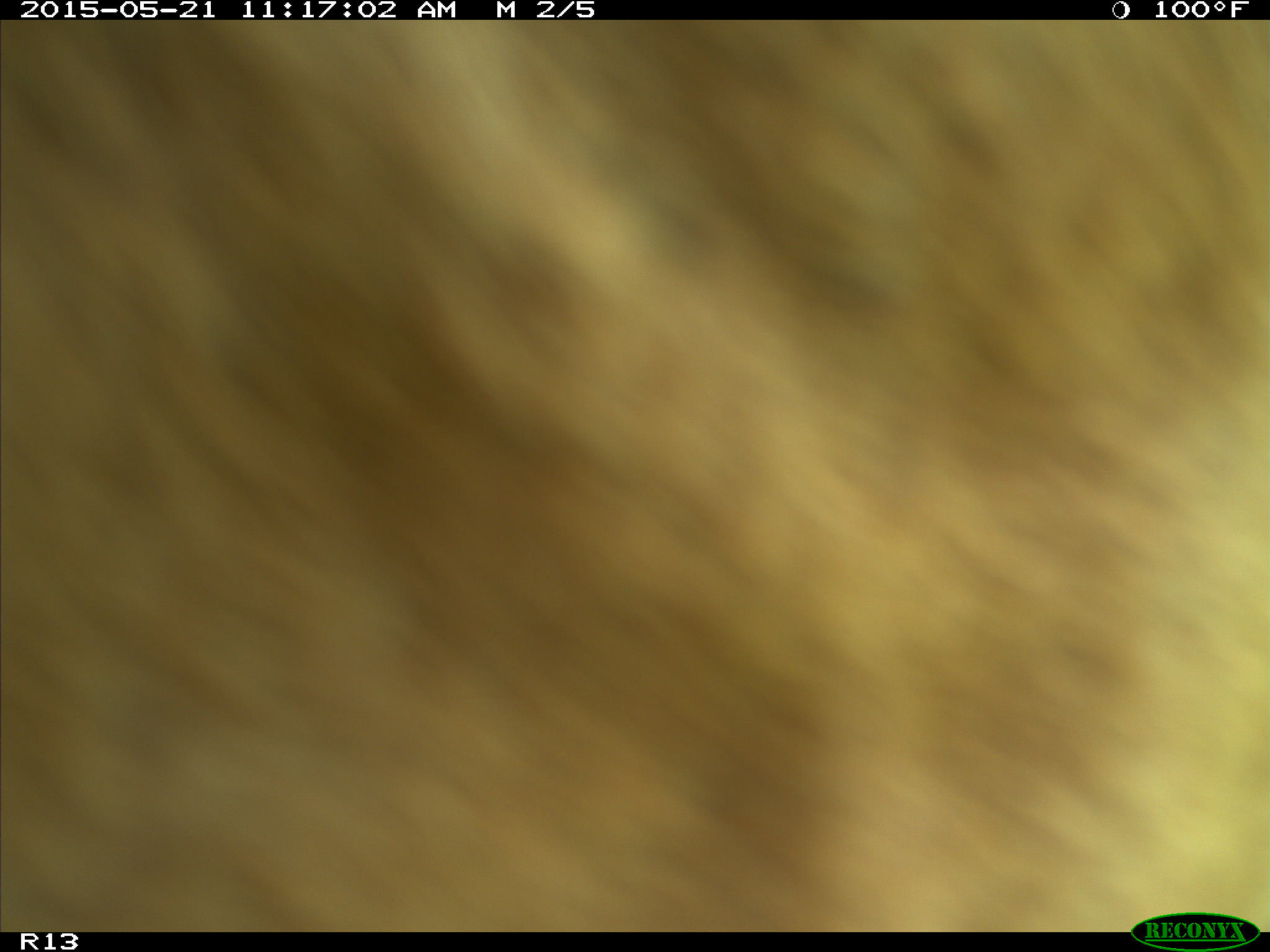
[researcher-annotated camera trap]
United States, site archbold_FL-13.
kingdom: Animalia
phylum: Chordata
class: Mammalia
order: Artiodactyla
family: Bovidae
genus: Bos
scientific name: Bos taurus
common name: domestic cow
Bos taurus (domestic cow).